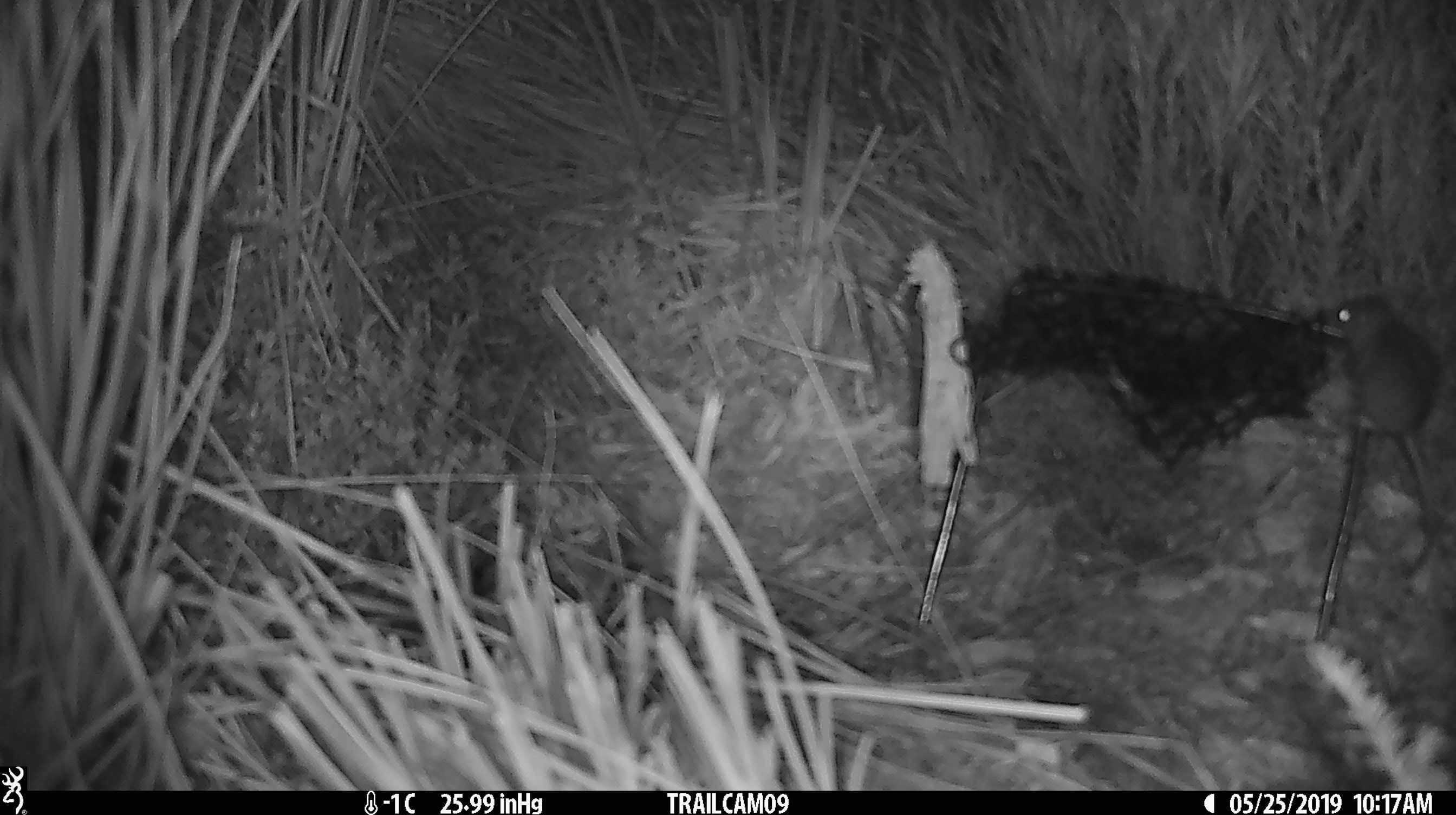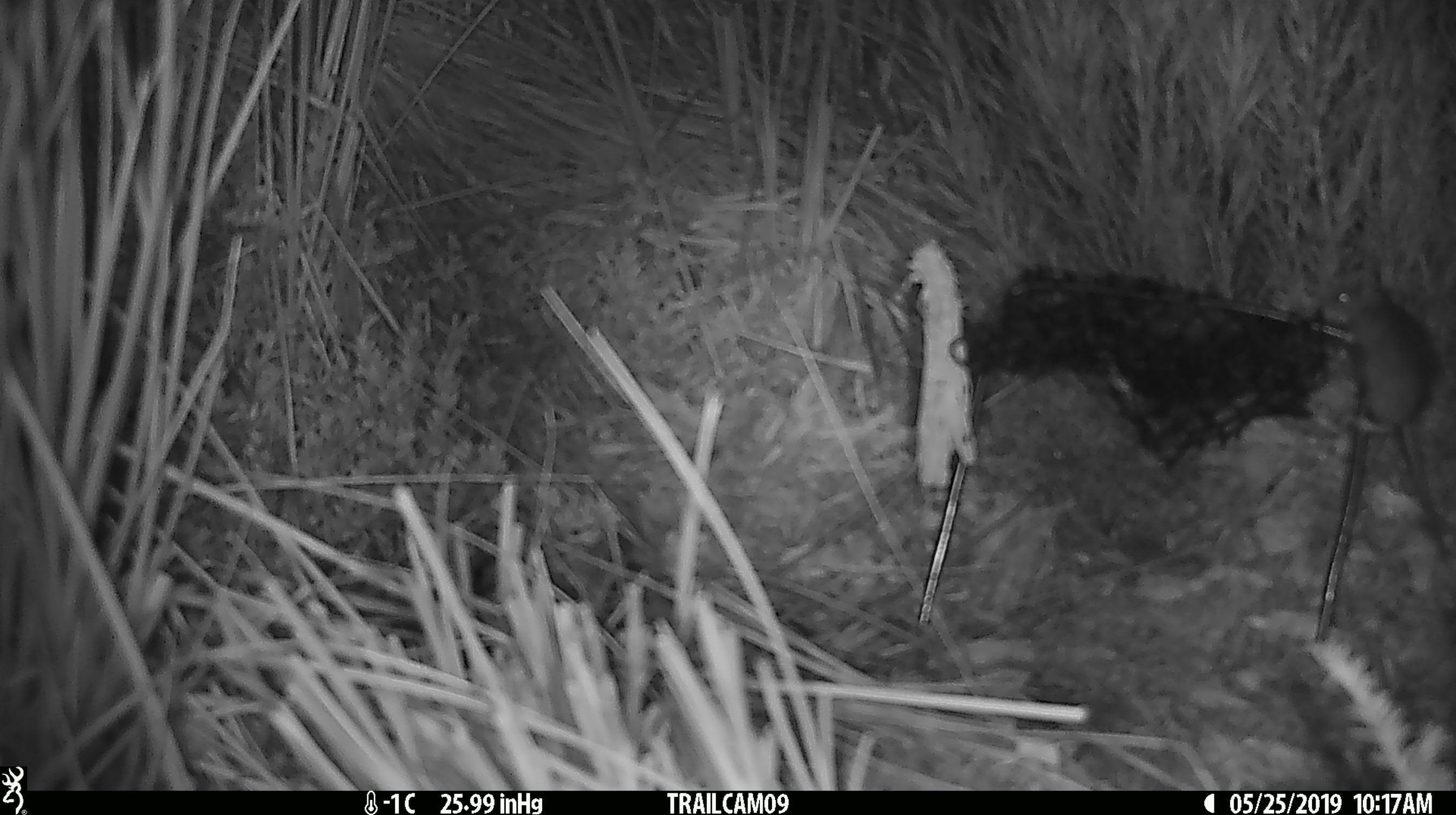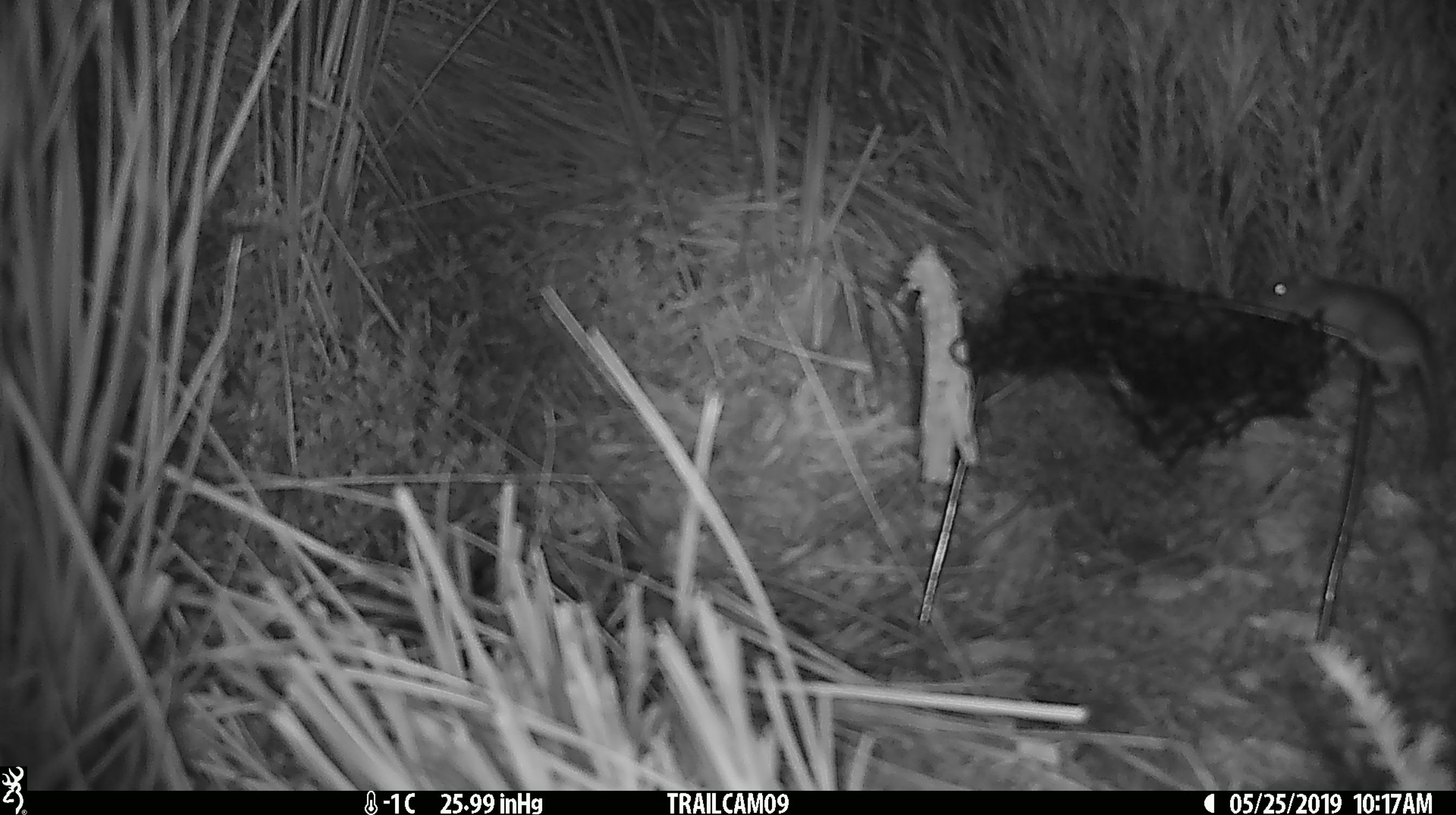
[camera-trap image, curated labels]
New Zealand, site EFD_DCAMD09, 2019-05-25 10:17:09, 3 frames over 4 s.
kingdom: Animalia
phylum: Chordata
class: Mammalia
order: Rodentia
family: Muridae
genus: Mus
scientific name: Mus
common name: mouse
Mouse (Mus).